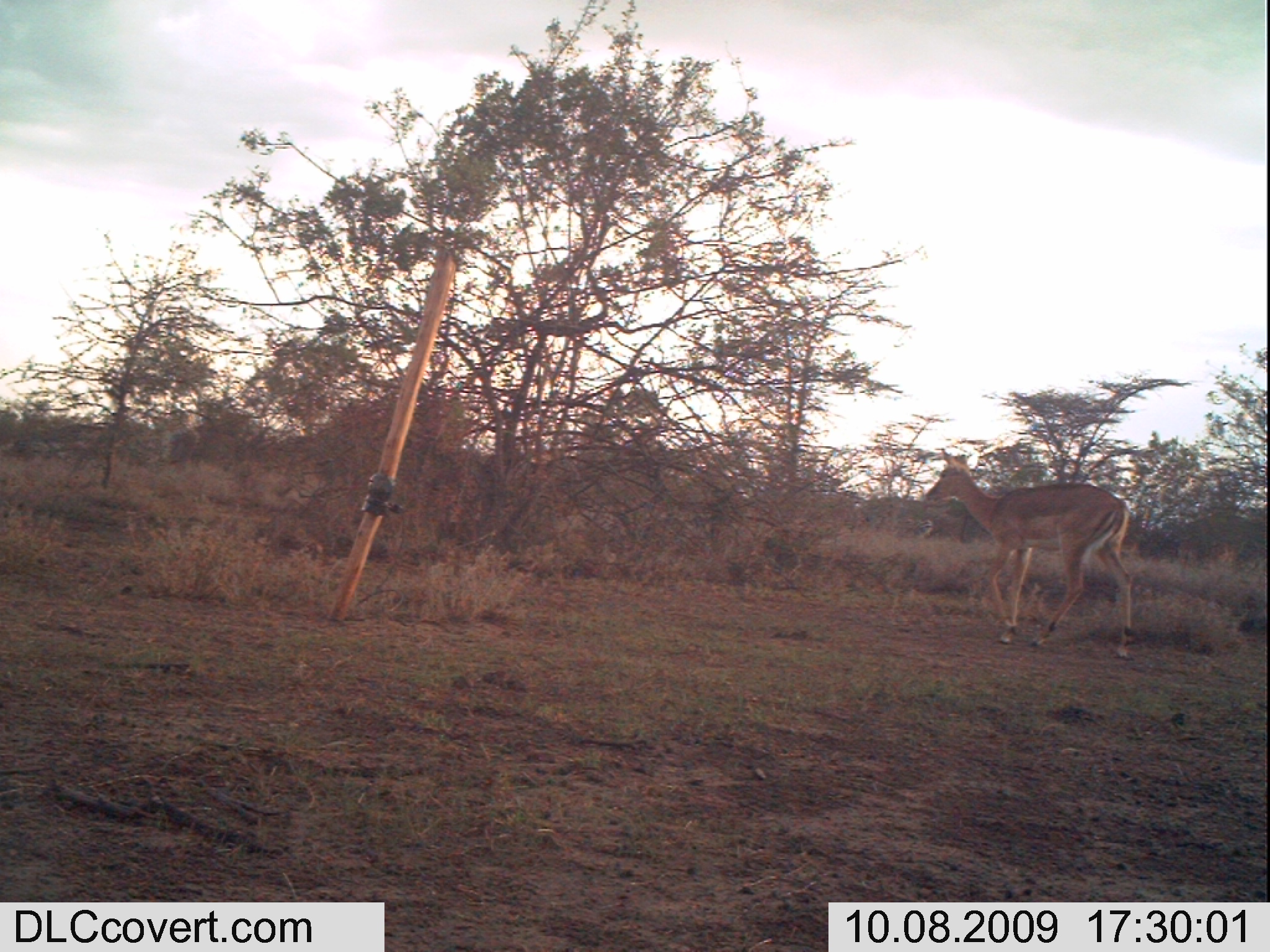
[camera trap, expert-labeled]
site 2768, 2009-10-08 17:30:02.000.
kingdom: Animalia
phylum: Chordata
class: Mammalia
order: Artiodactyla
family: Bovidae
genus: Aepyceros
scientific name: Aepyceros melampus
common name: impala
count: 3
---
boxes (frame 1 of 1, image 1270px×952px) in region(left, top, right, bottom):
aepyceros melampus: region(916, 443, 1138, 662)